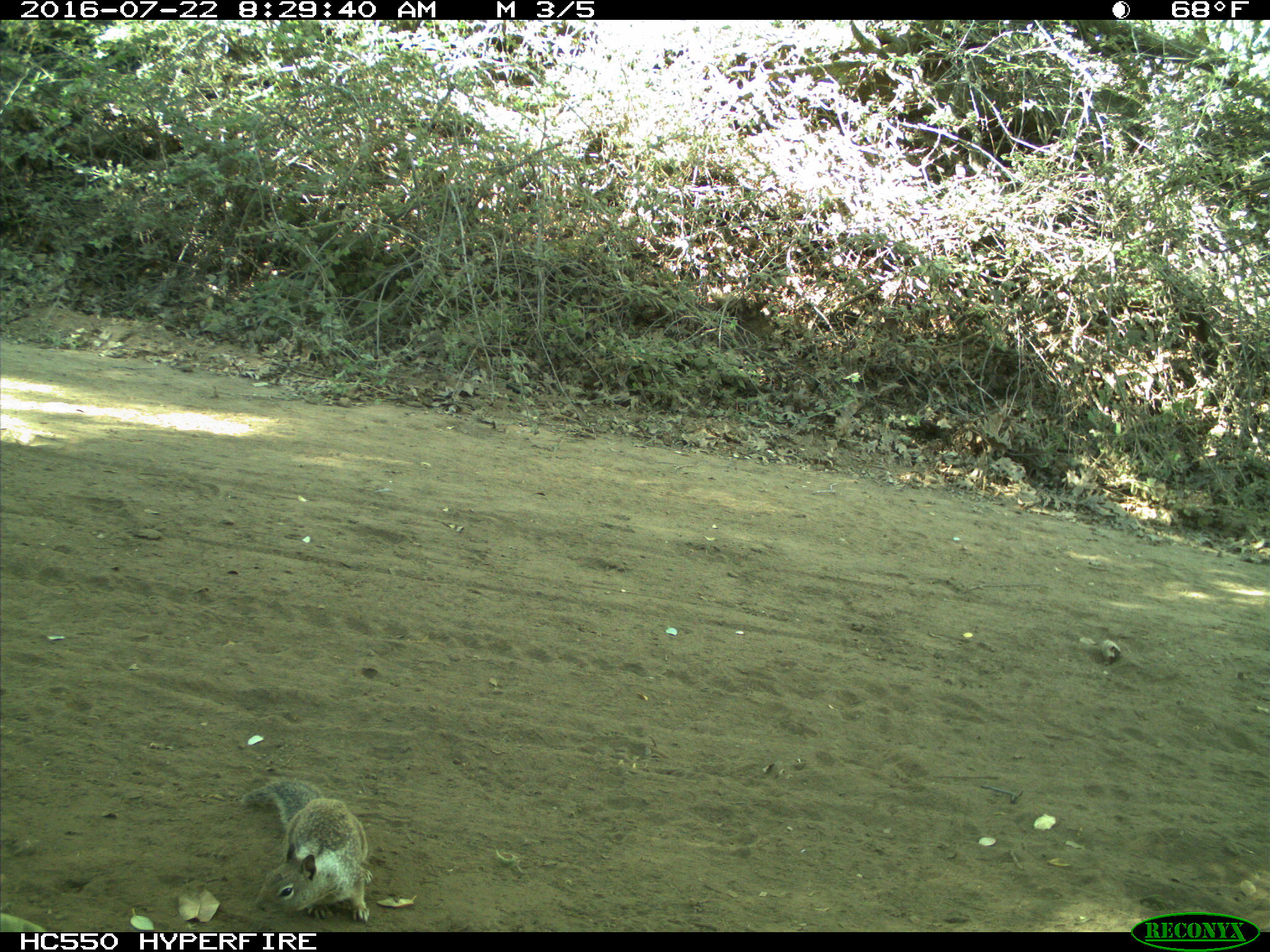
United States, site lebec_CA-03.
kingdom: Animalia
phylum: Chordata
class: Mammalia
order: Rodentia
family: Sciuridae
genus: Otospermophilus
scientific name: Otospermophilus beecheyi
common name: california ground squirrel